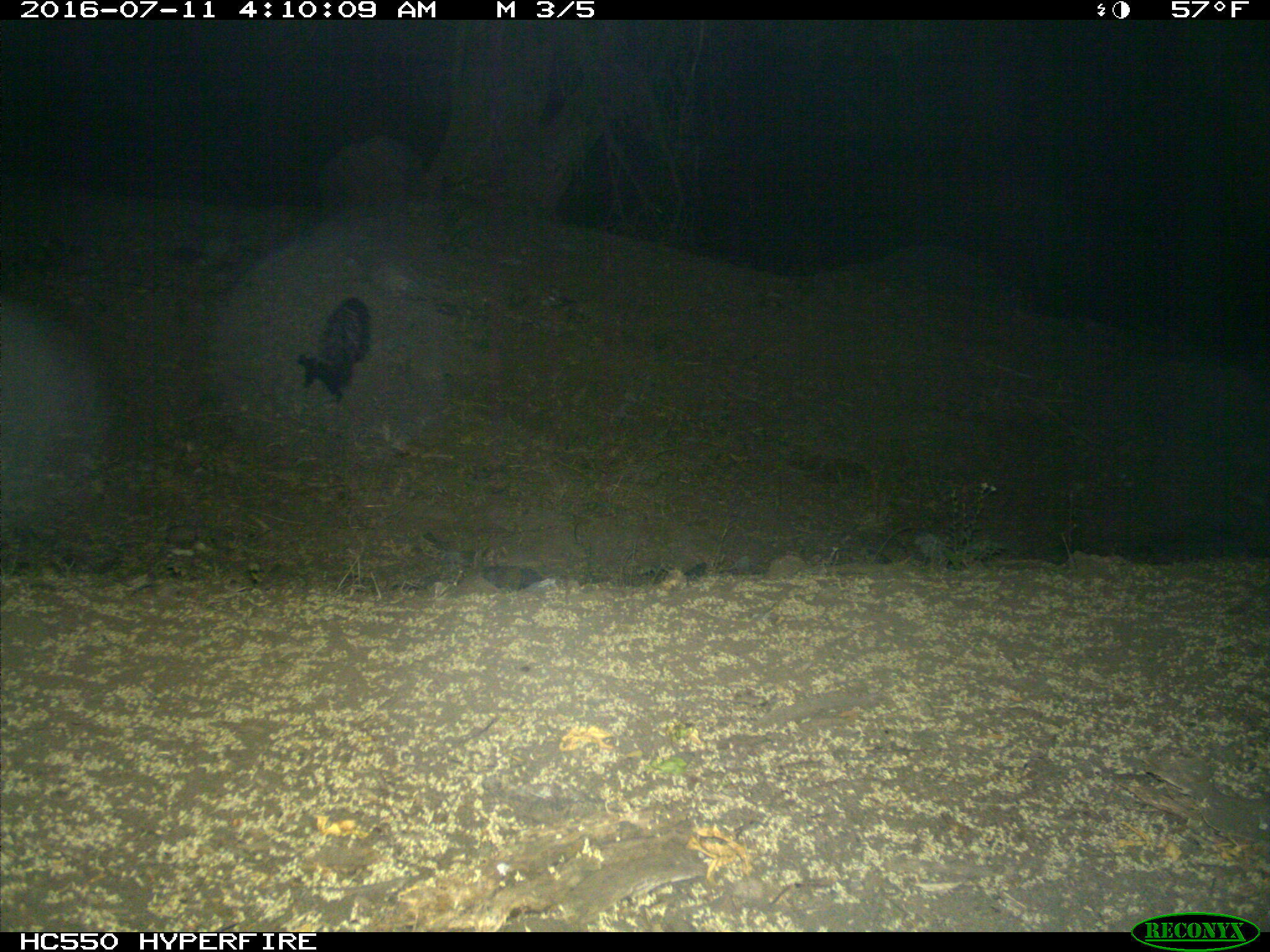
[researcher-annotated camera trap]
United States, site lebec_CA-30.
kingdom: Animalia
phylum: Chordata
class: Mammalia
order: Carnivora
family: Mephitidae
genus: Mephitis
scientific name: Mephitis mephitis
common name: striped skunk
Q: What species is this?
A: Mephitis mephitis (striped skunk).